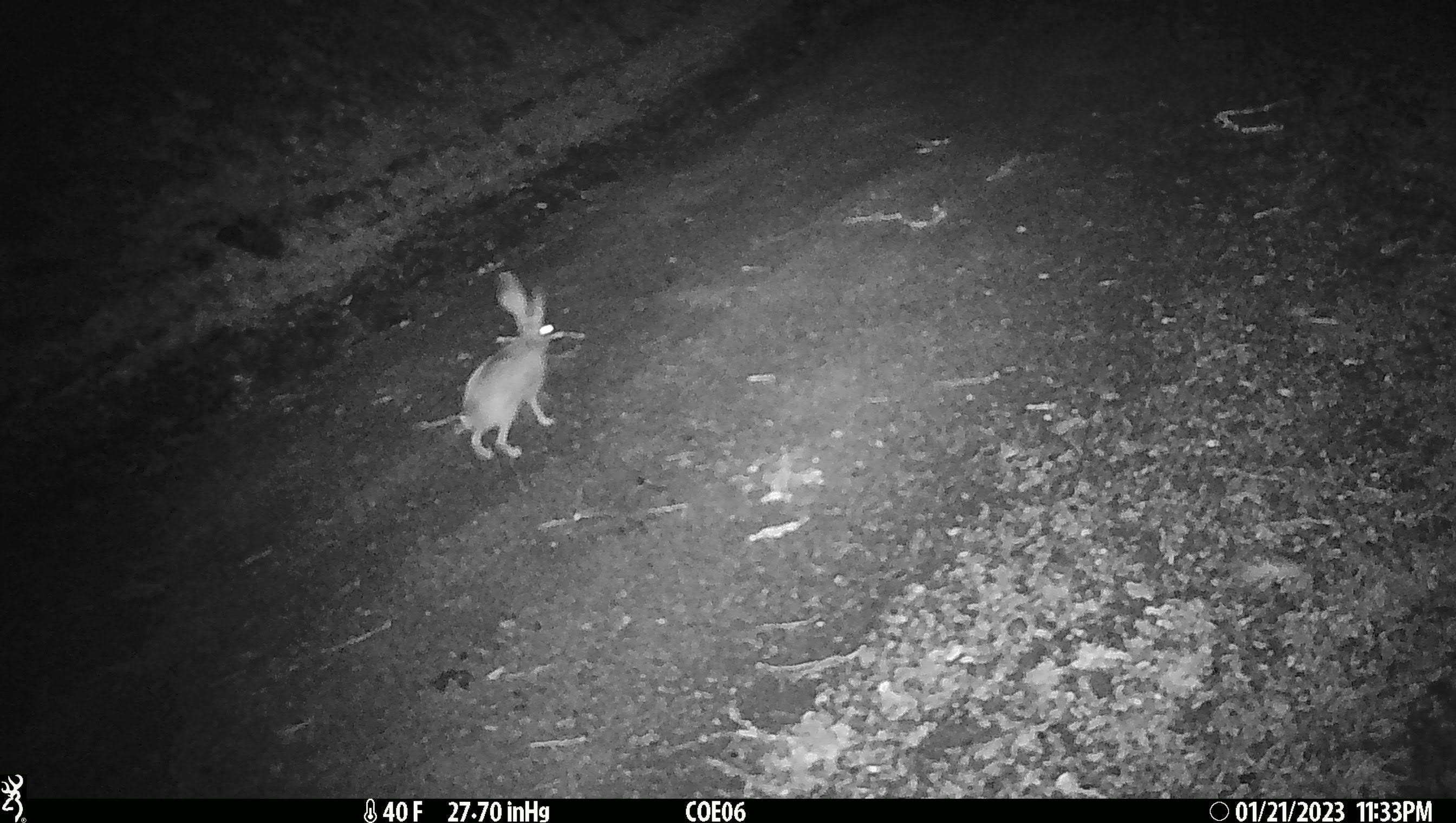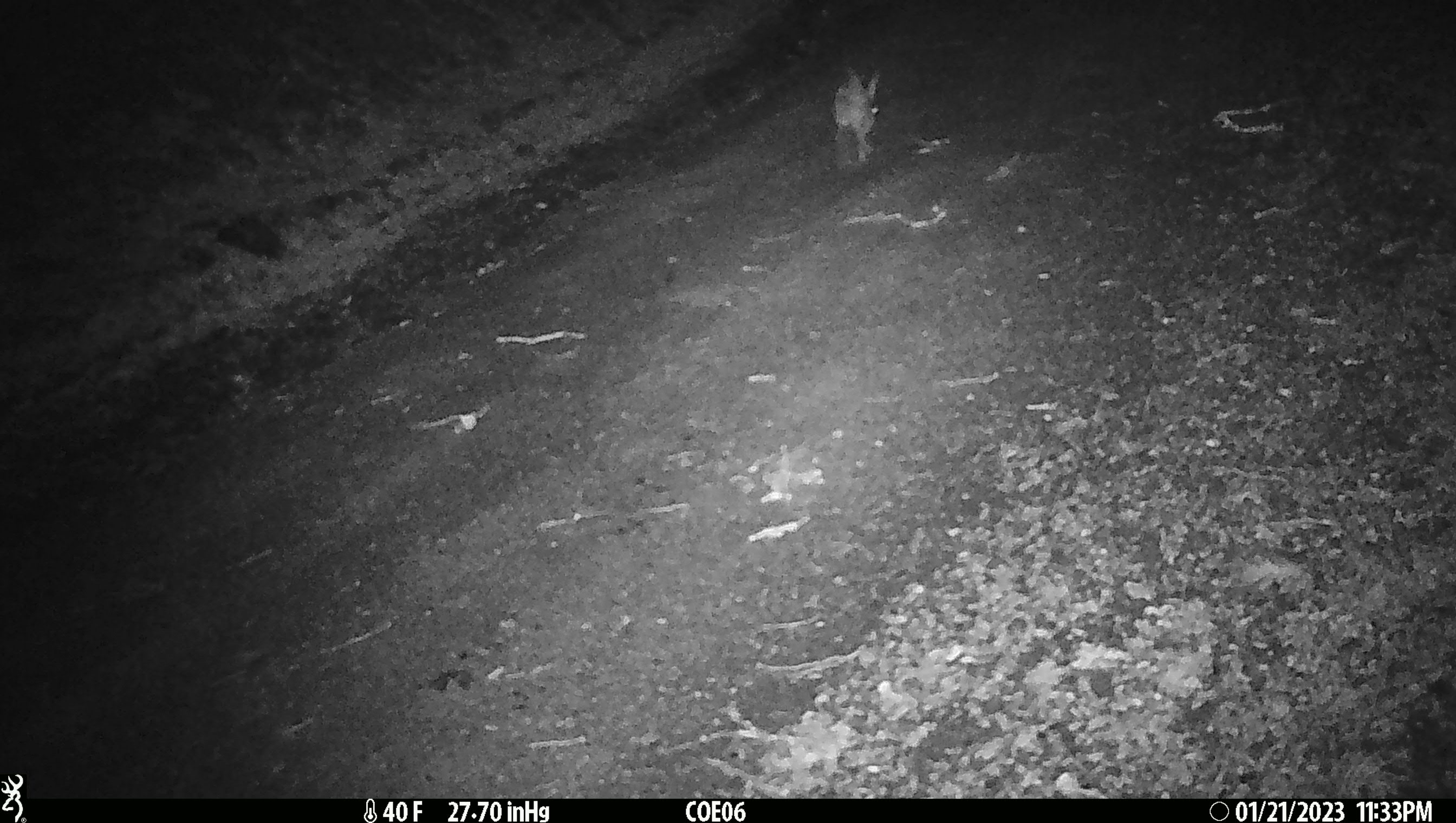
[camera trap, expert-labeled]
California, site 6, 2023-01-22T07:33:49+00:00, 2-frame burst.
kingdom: Animalia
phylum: Chordata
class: Mammalia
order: Lagomorpha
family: Leporidae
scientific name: Leporidae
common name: rabbit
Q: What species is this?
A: Rabbit (Leporidae).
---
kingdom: Animalia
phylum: Chordata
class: Mammalia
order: Lagomorpha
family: Leporidae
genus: Lepus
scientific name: Lepus californicus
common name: black-tailed jackrabbit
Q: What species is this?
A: Black-tailed jackrabbit (Lepus californicus).